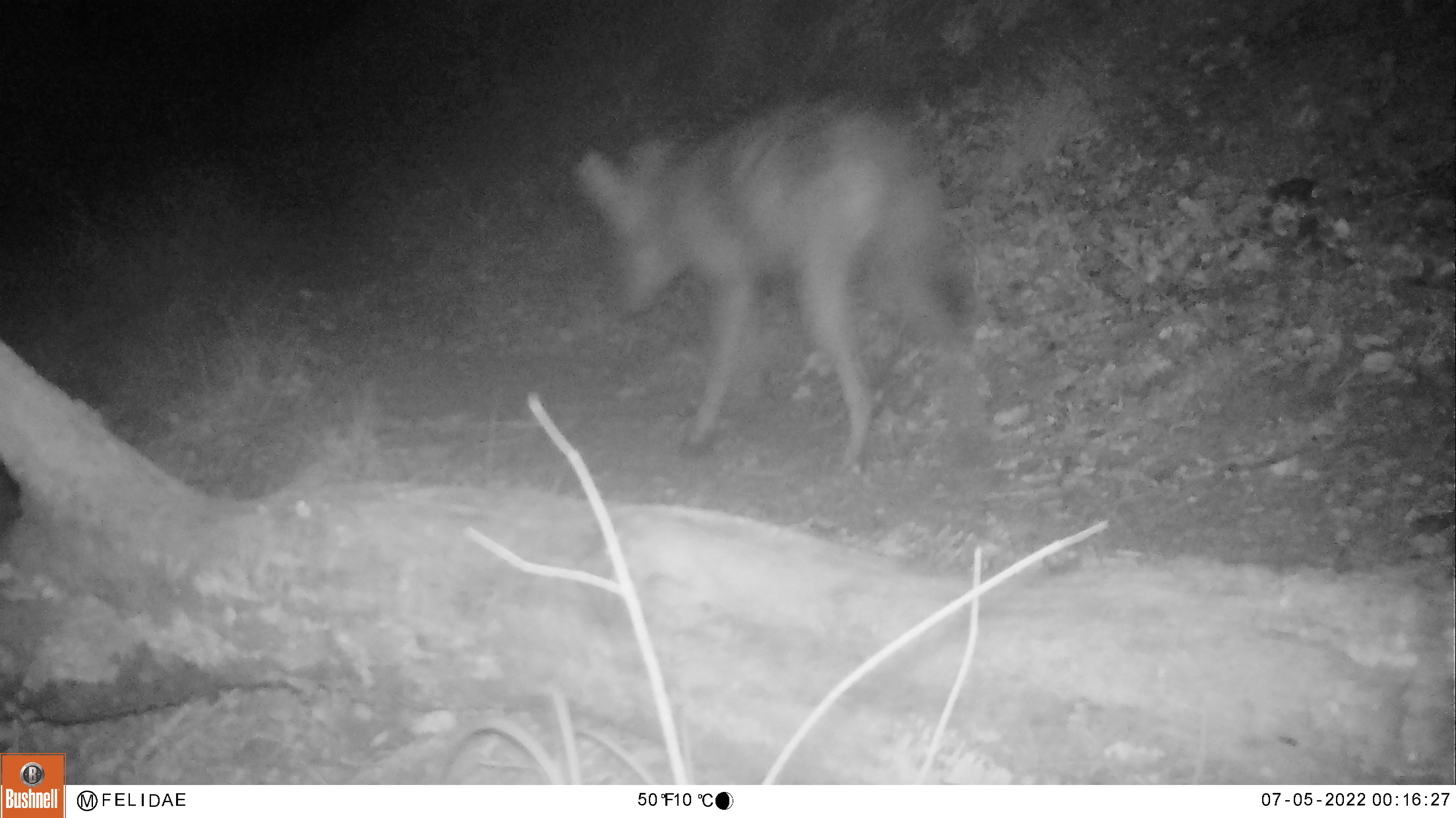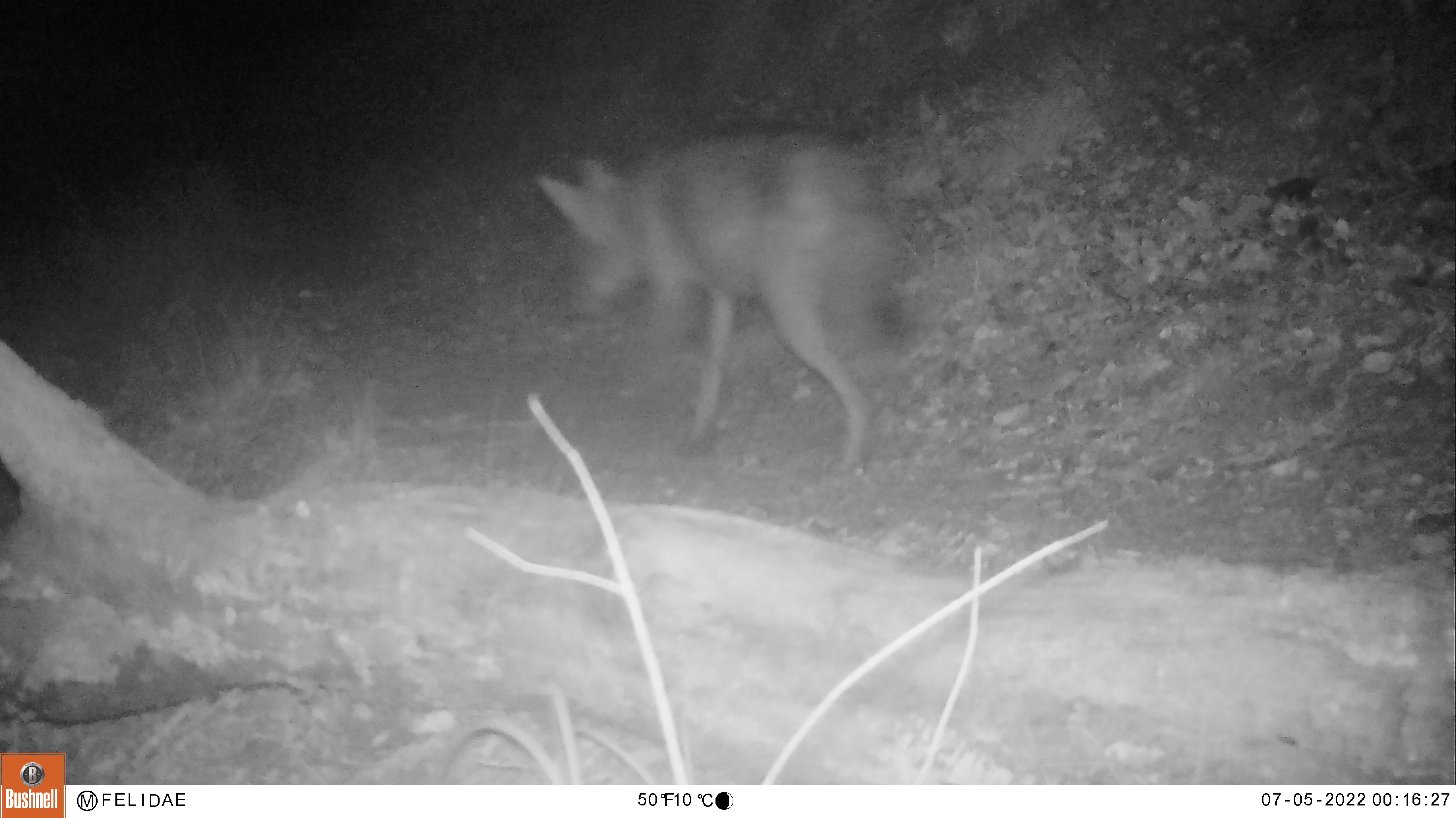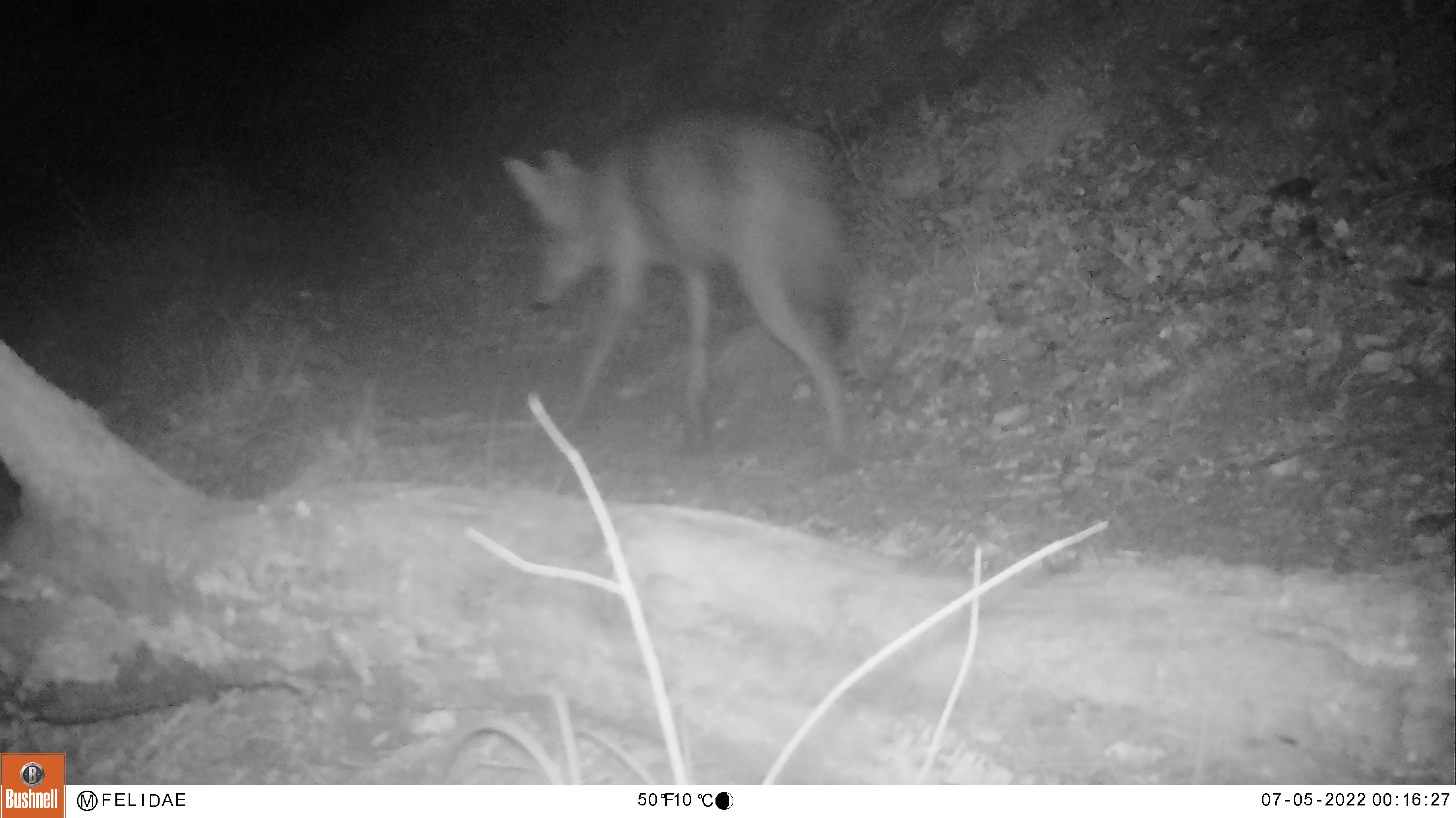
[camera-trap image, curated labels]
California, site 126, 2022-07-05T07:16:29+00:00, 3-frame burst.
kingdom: Animalia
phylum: Chordata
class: Mammalia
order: Carnivora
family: Canidae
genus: Canis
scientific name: Canis latrans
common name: coyote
Coyote (Canis latrans).